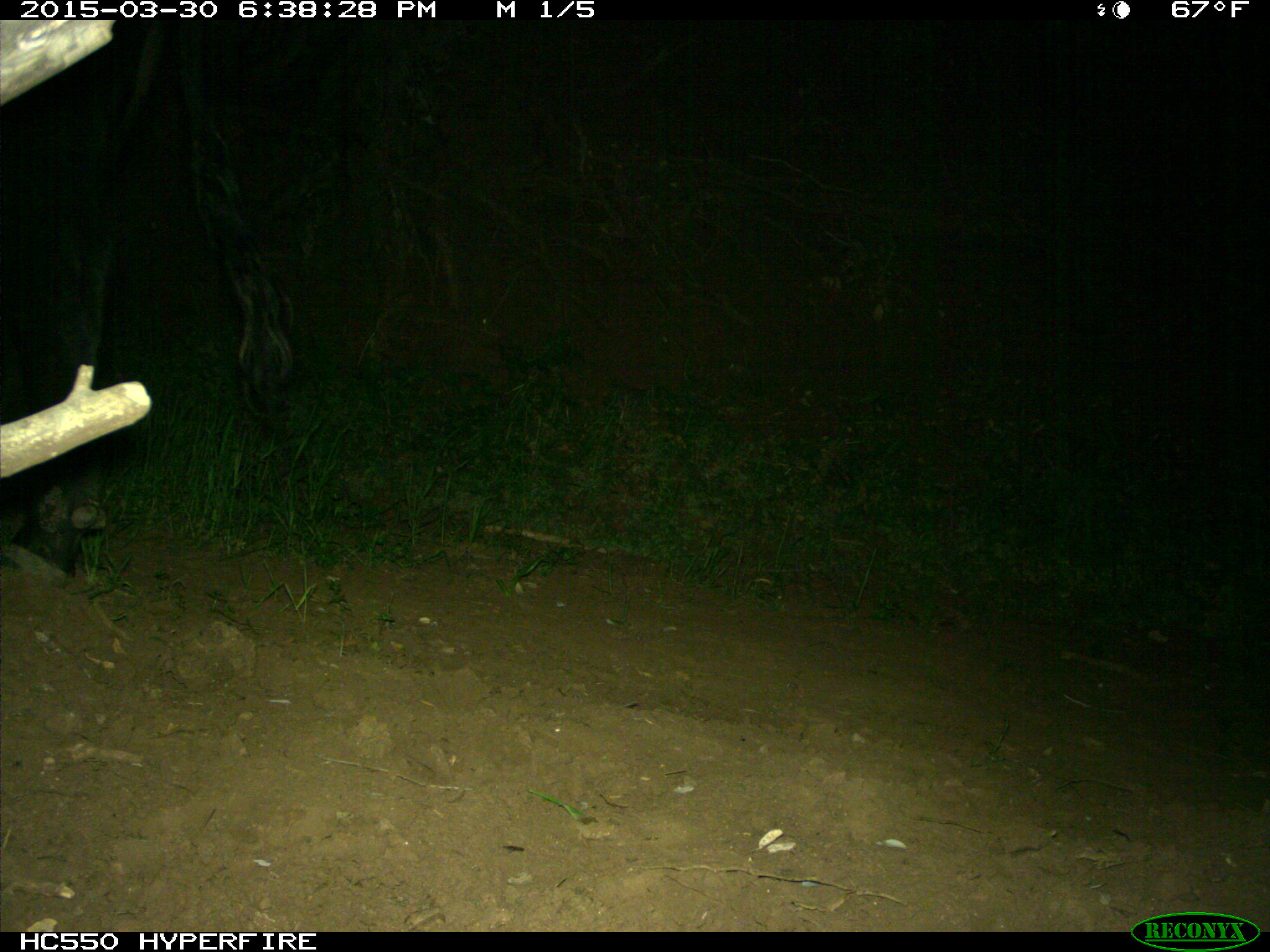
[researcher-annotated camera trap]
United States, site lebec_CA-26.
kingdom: Animalia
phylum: Chordata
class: Mammalia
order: Artiodactyla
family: Bovidae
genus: Bos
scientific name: Bos taurus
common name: domestic cow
Bos taurus (domestic cow).